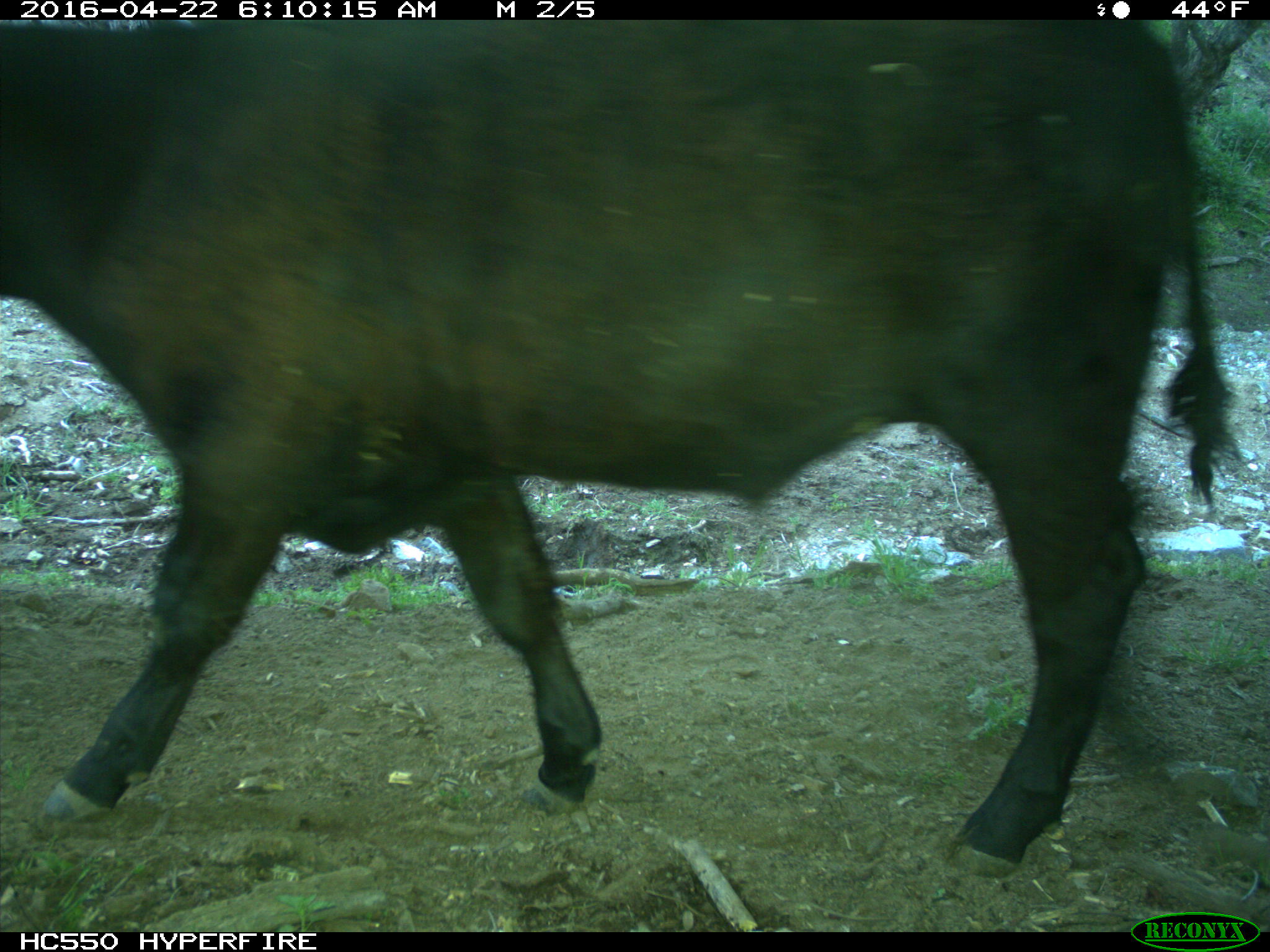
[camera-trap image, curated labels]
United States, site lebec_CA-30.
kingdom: Animalia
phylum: Chordata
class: Mammalia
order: Artiodactyla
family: Bovidae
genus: Bos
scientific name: Bos taurus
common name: domestic cow